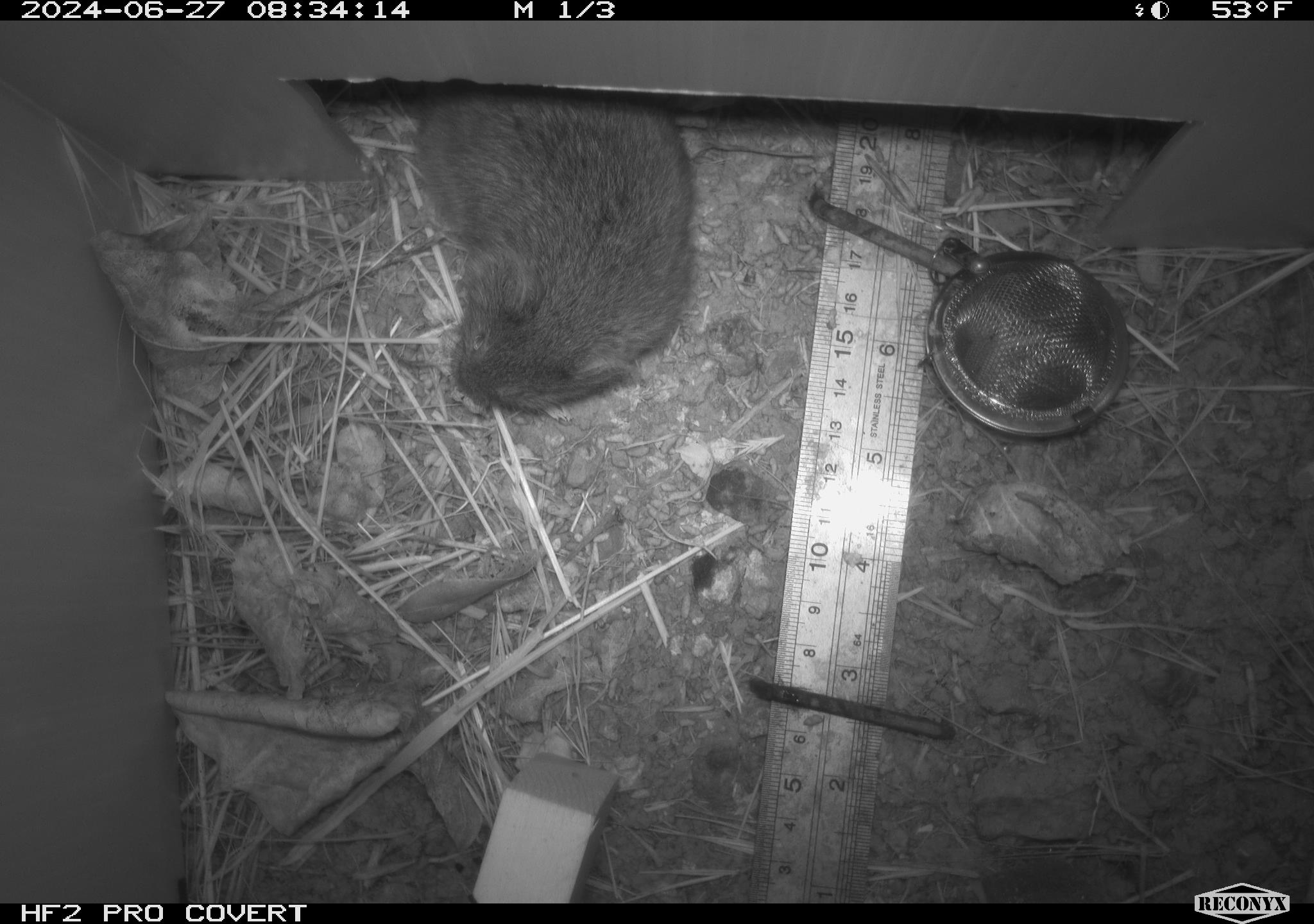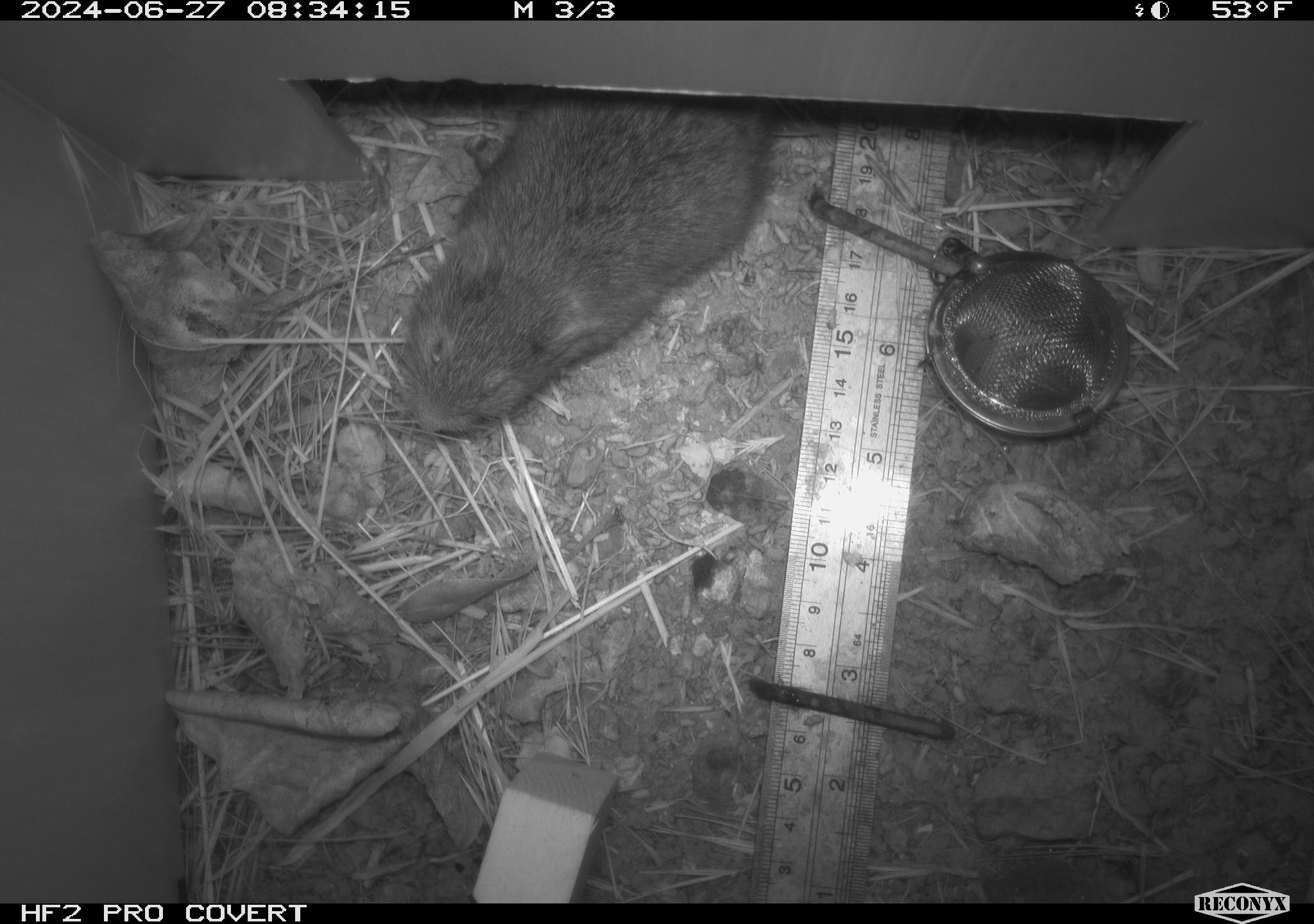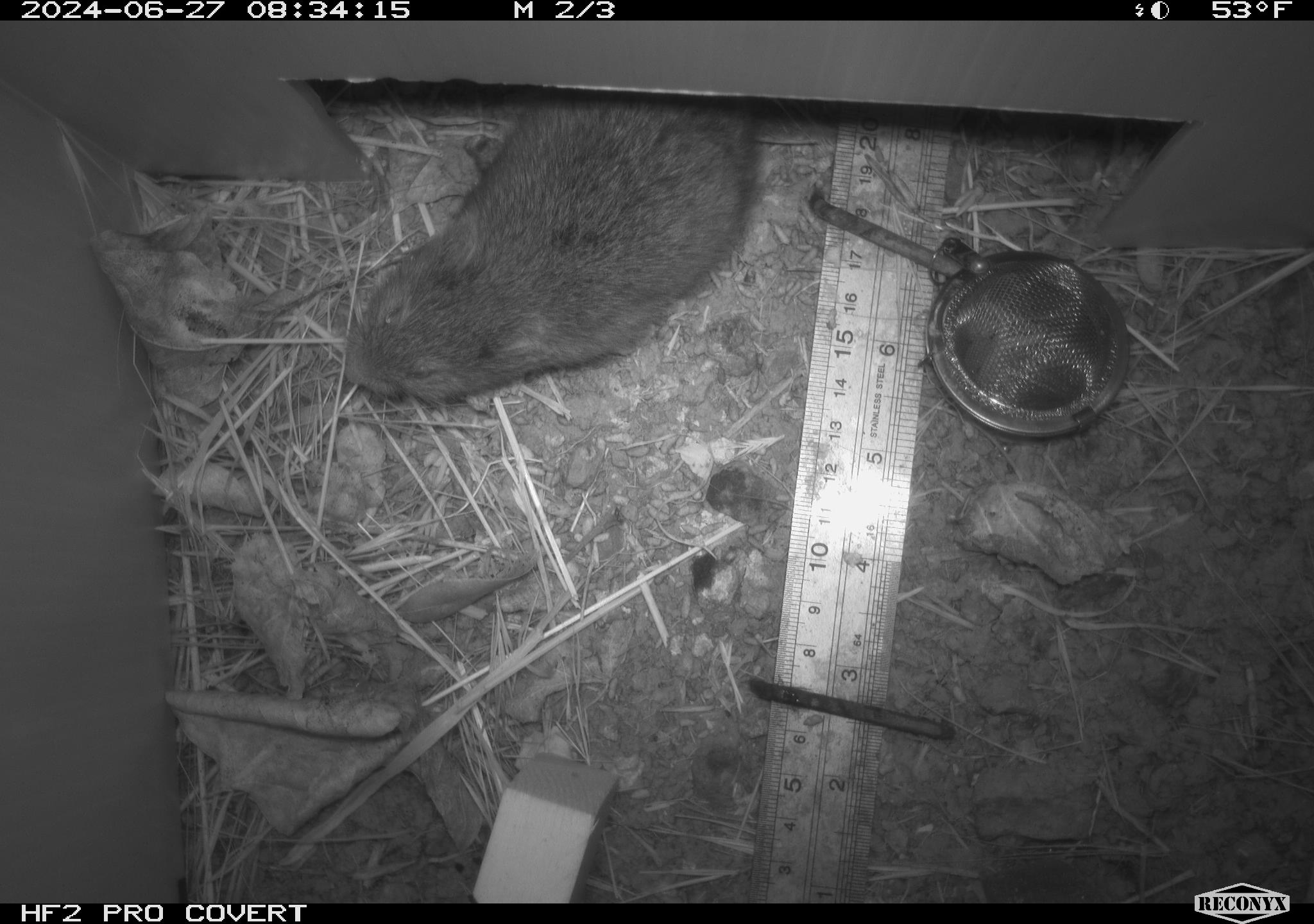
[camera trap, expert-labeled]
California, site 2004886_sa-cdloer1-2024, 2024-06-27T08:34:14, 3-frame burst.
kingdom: Animalia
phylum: Chordata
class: Mammalia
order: Rodentia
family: Cricetidae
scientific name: Arvicolinae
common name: voles, lemmings, and muskrats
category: arvicolinae subfamily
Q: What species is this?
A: Arvicolinae subfamily (voles, lemmings, and muskrats) (Arvicolinae).